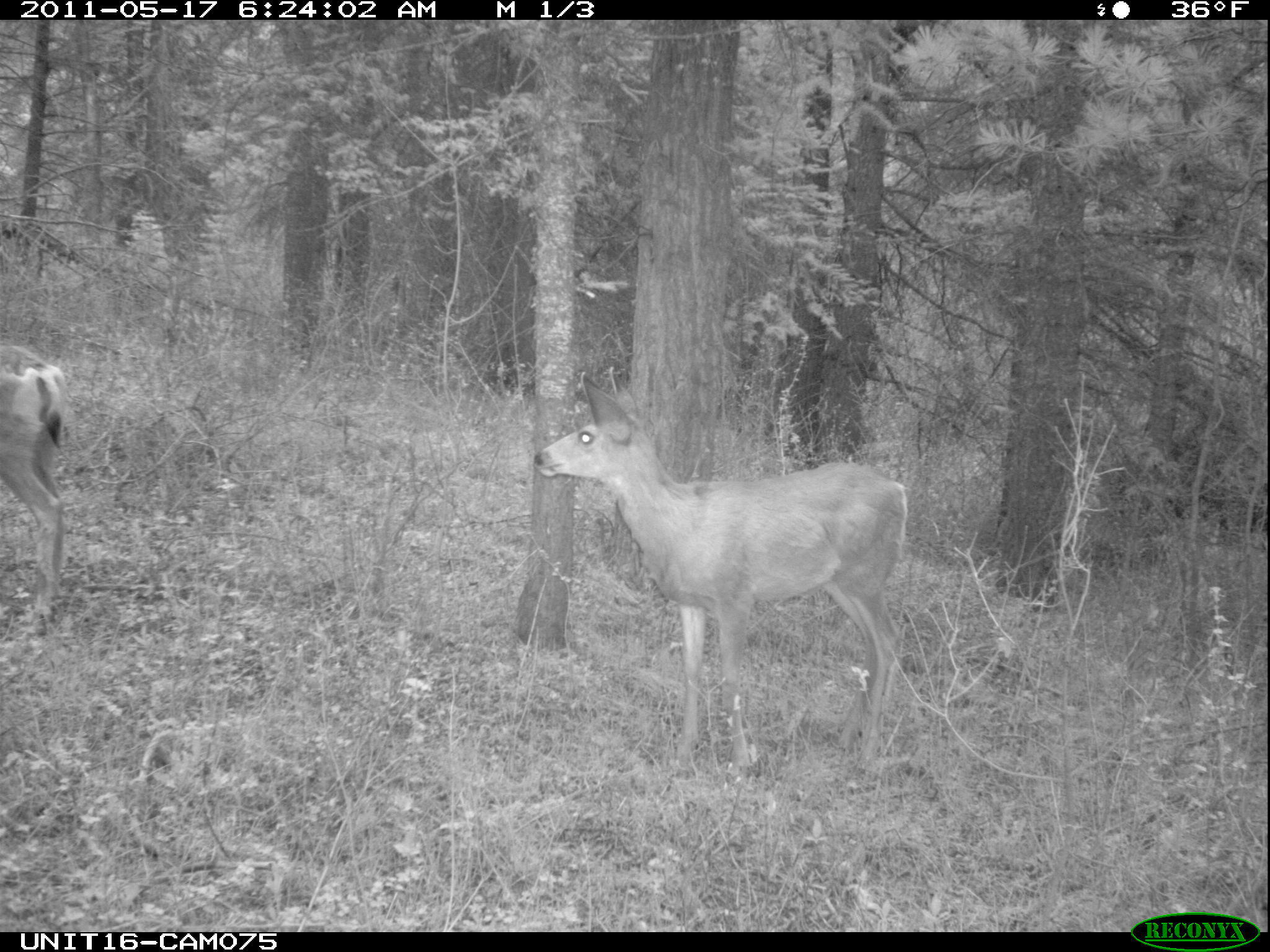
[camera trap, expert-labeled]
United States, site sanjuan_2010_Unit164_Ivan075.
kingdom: Animalia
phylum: Chordata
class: Mammalia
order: Artiodactyla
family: Cervidae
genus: Odocoileus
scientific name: Odocoileus hemionus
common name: mule deer